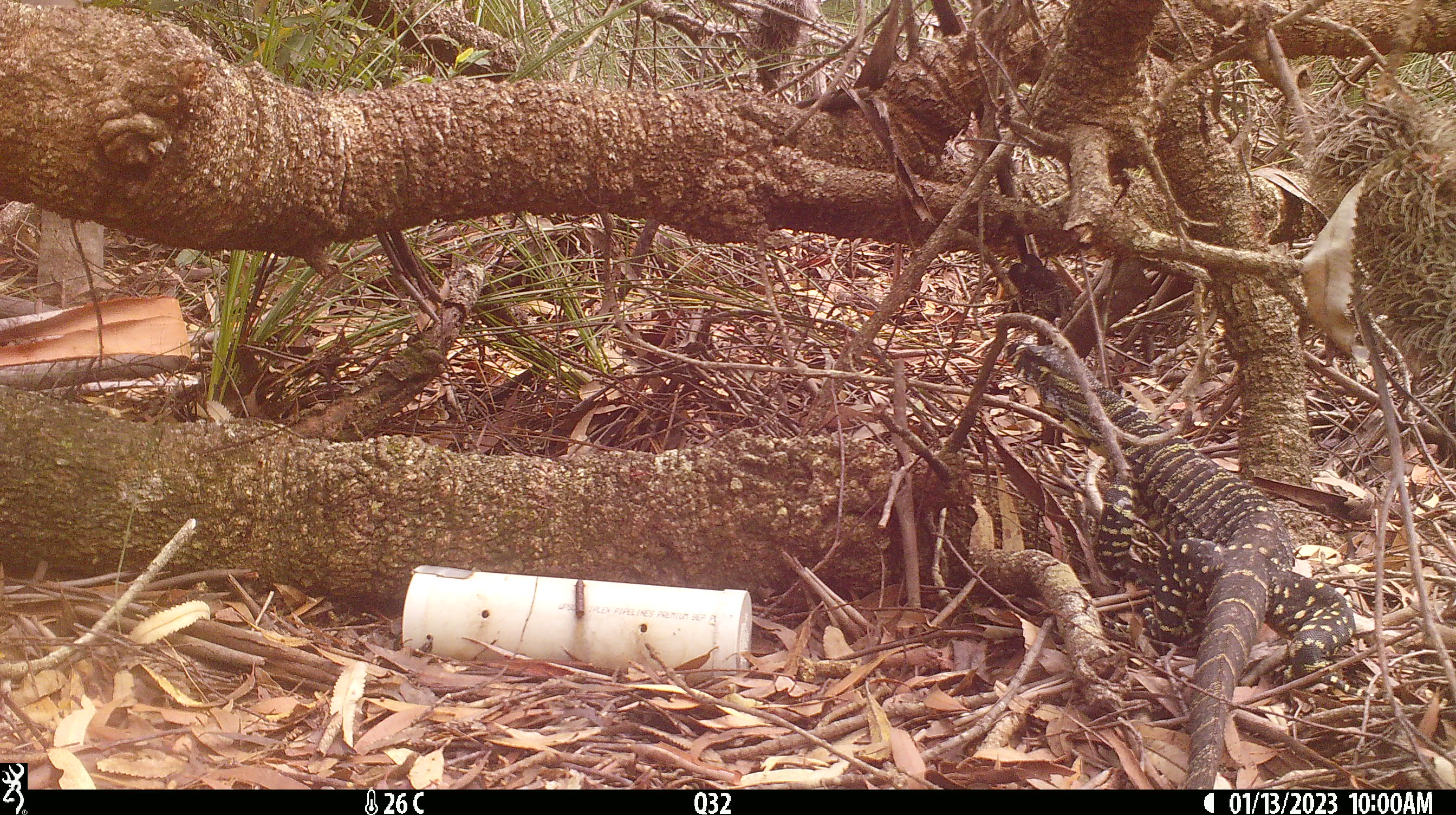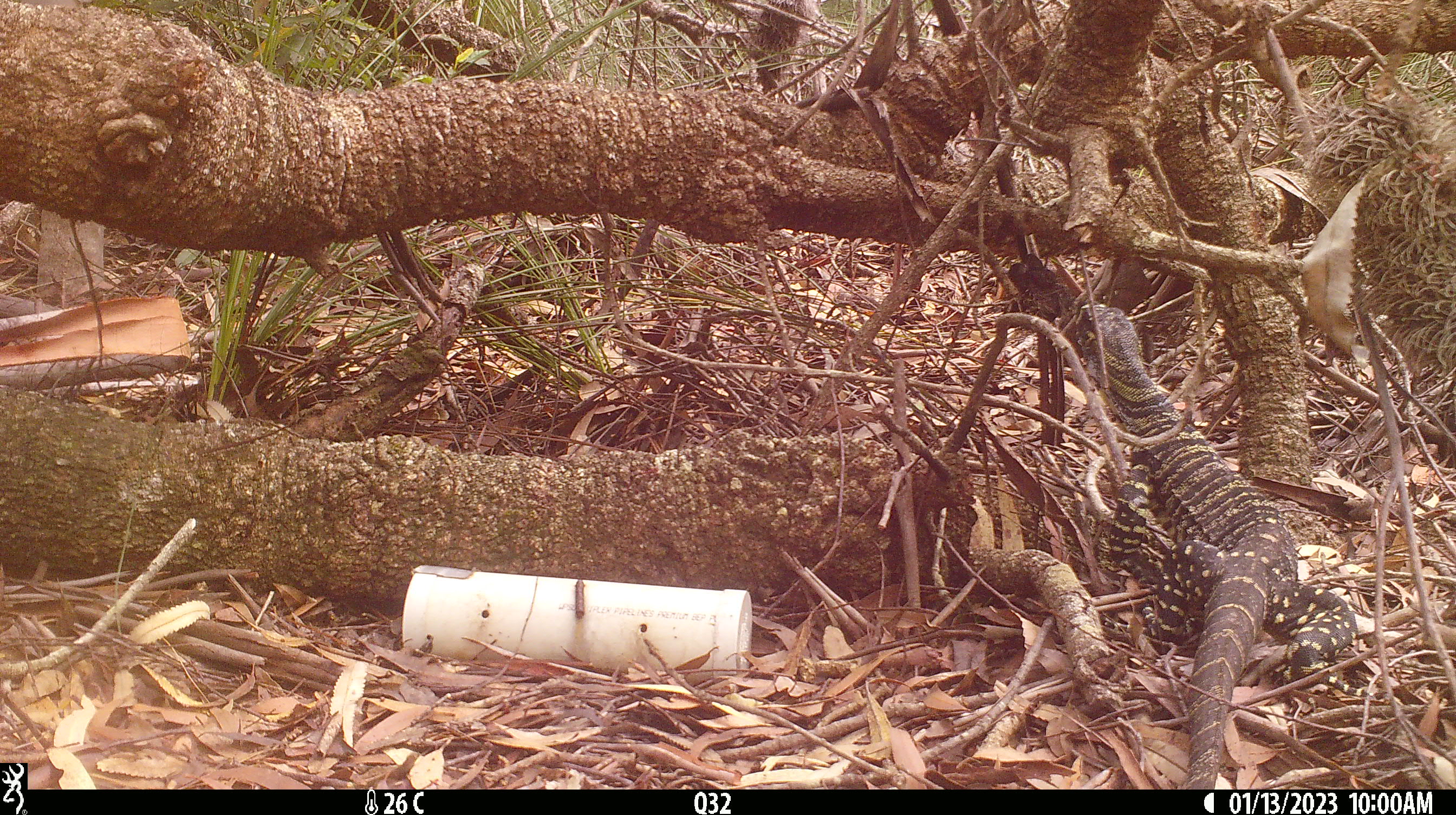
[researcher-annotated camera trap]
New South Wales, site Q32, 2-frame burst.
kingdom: Animalia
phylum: Chordata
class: Reptilia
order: Squamata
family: Varanidae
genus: Varanus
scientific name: Varanus varius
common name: lace monitor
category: goanna